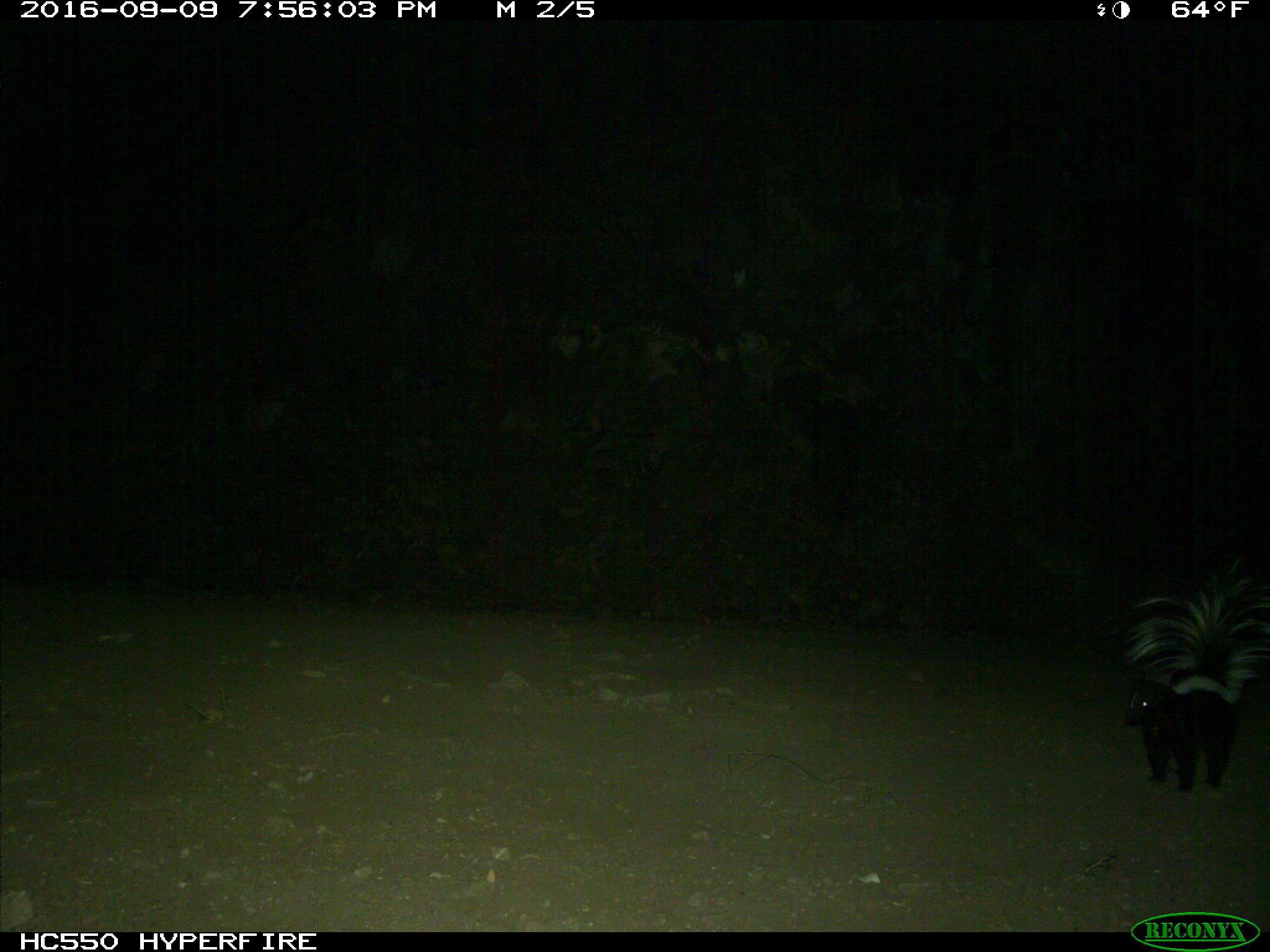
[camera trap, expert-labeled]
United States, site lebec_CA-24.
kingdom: Animalia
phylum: Chordata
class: Mammalia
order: Carnivora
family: Mephitidae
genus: Mephitis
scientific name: Mephitis mephitis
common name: striped skunk